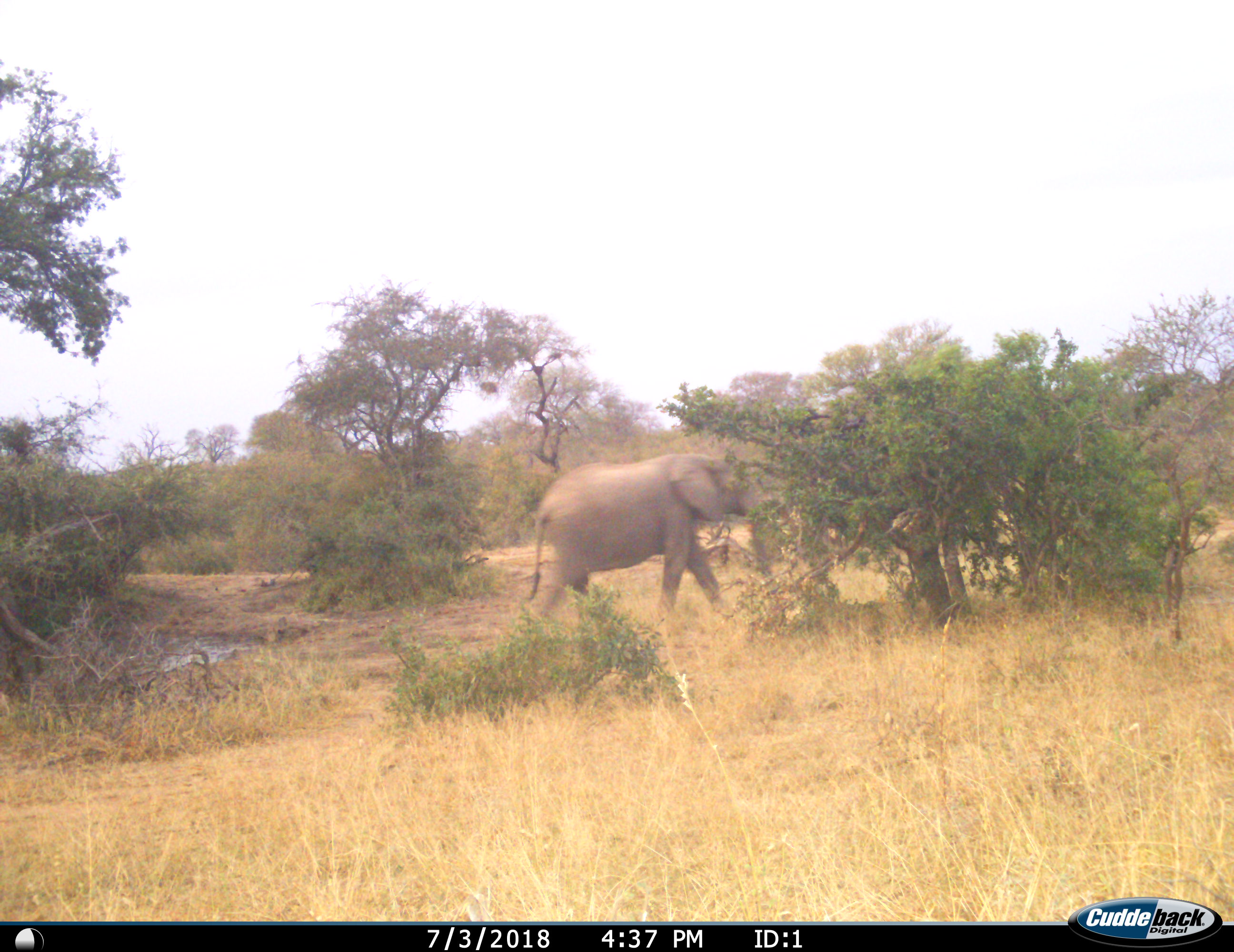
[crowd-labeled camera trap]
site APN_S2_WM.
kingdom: Animalia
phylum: Chordata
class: Mammalia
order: Proboscidea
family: Elephantidae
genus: Loxodonta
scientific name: Loxodonta africana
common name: african bush elephant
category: elephant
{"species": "elephant (african bush elephant) (Loxodonta africana)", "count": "1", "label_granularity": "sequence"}